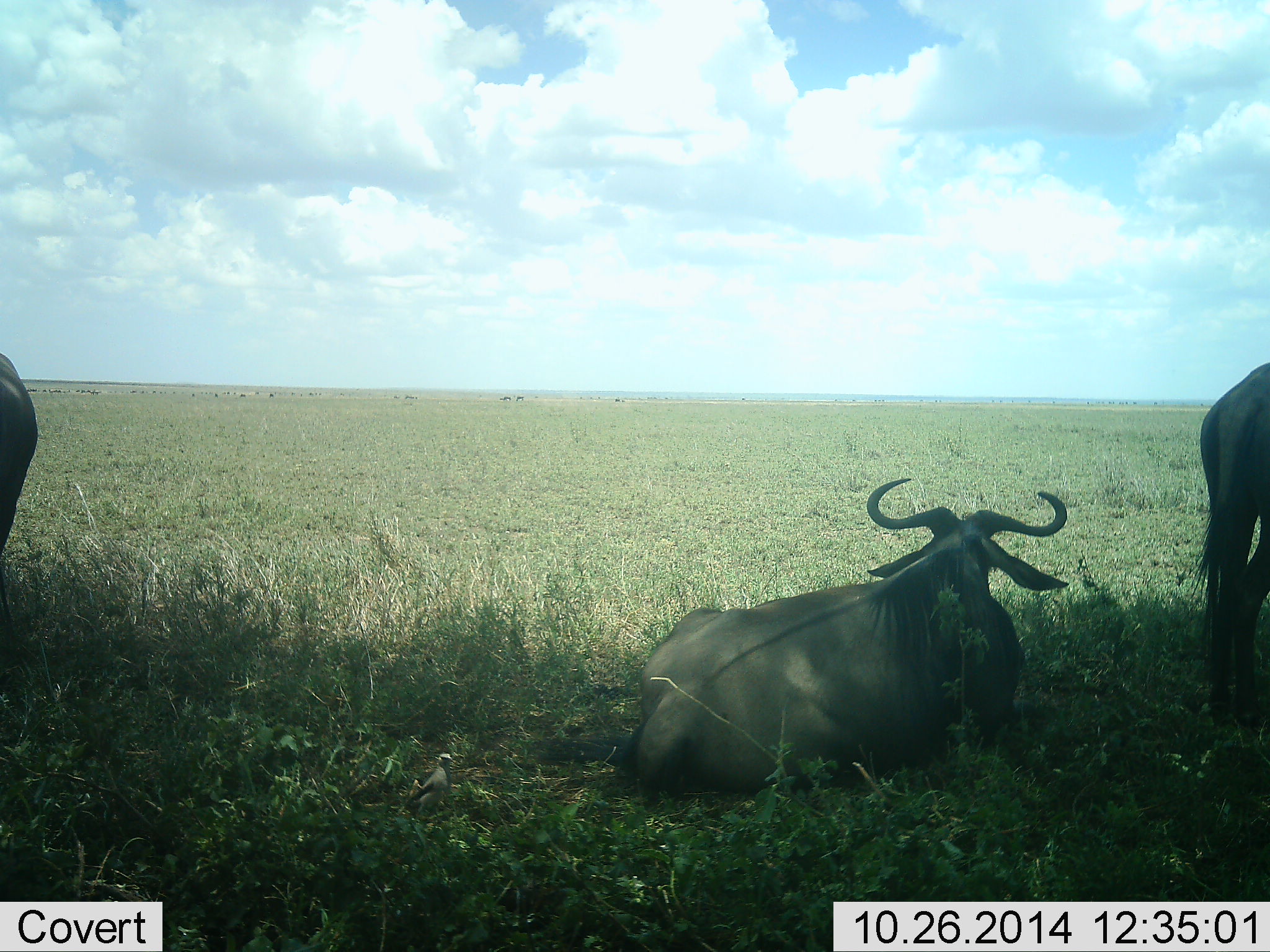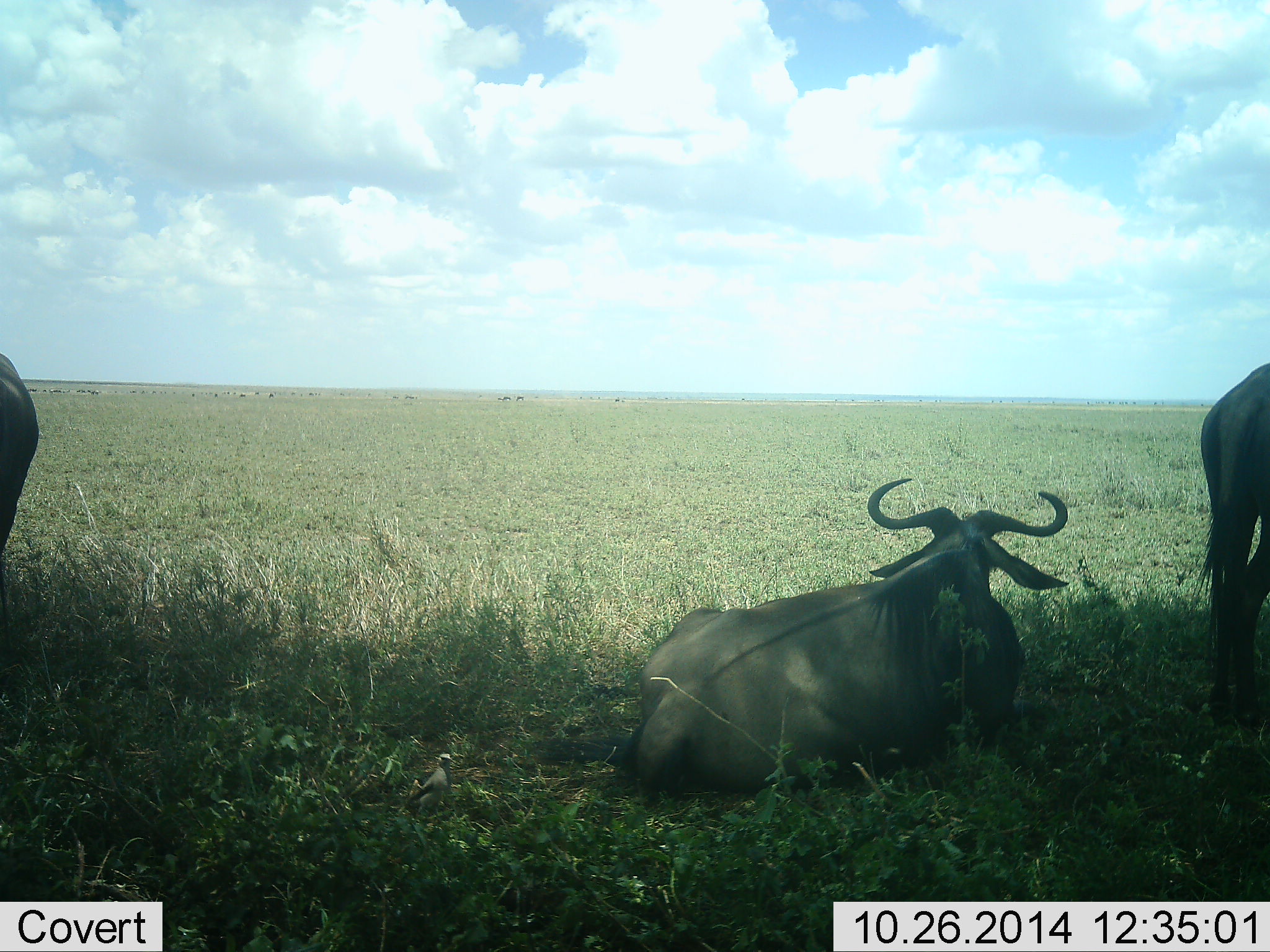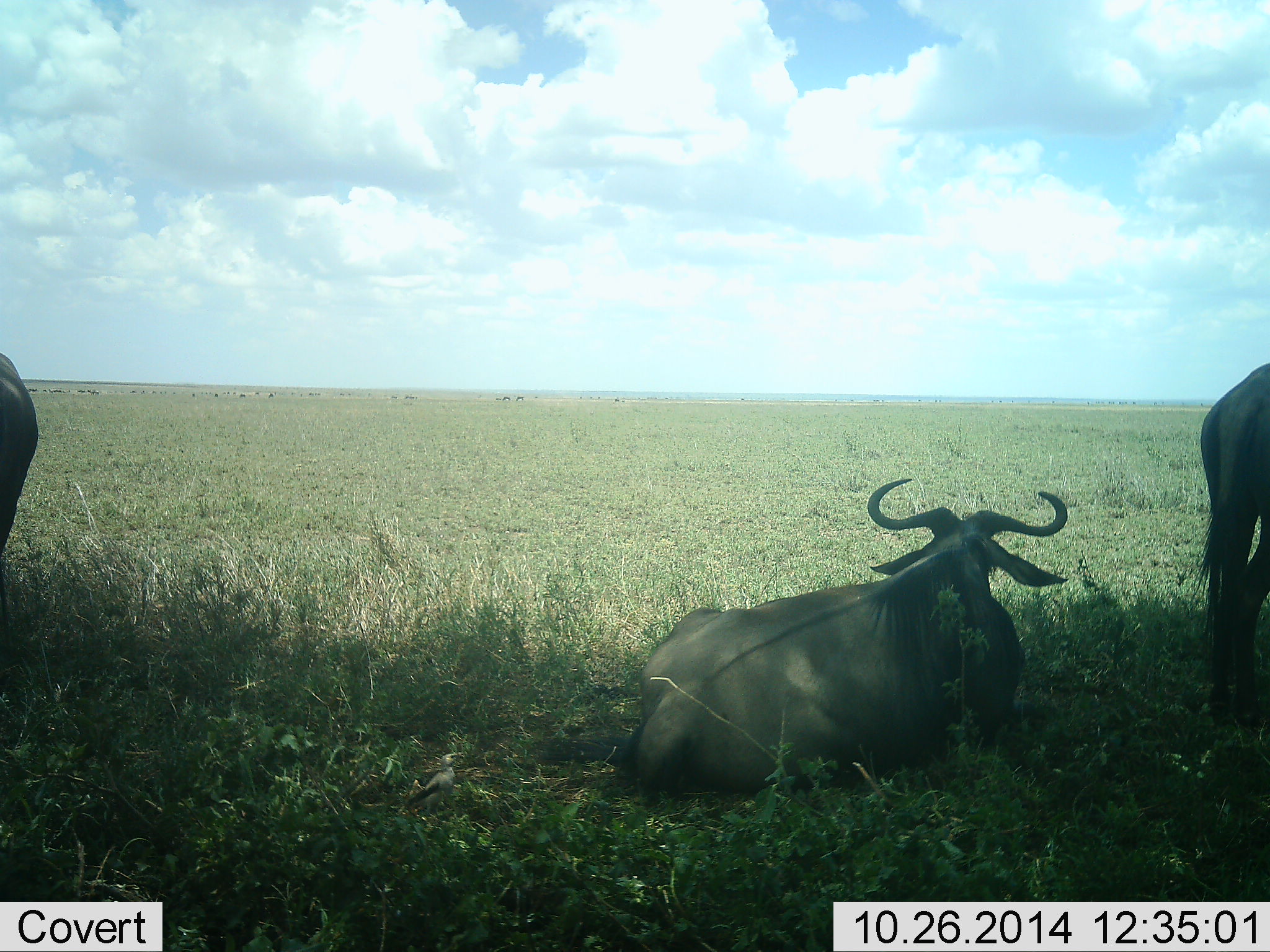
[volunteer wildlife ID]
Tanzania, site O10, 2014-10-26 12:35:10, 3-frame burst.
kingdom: Animalia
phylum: Chordata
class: Mammalia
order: Artiodactyla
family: Bovidae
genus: Connochaetes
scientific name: Connochaetes taurinus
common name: blue wildebeest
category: wildebeest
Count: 3.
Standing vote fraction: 80%.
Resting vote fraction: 90%.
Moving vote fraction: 10%.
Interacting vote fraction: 0%.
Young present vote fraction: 0%.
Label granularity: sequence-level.